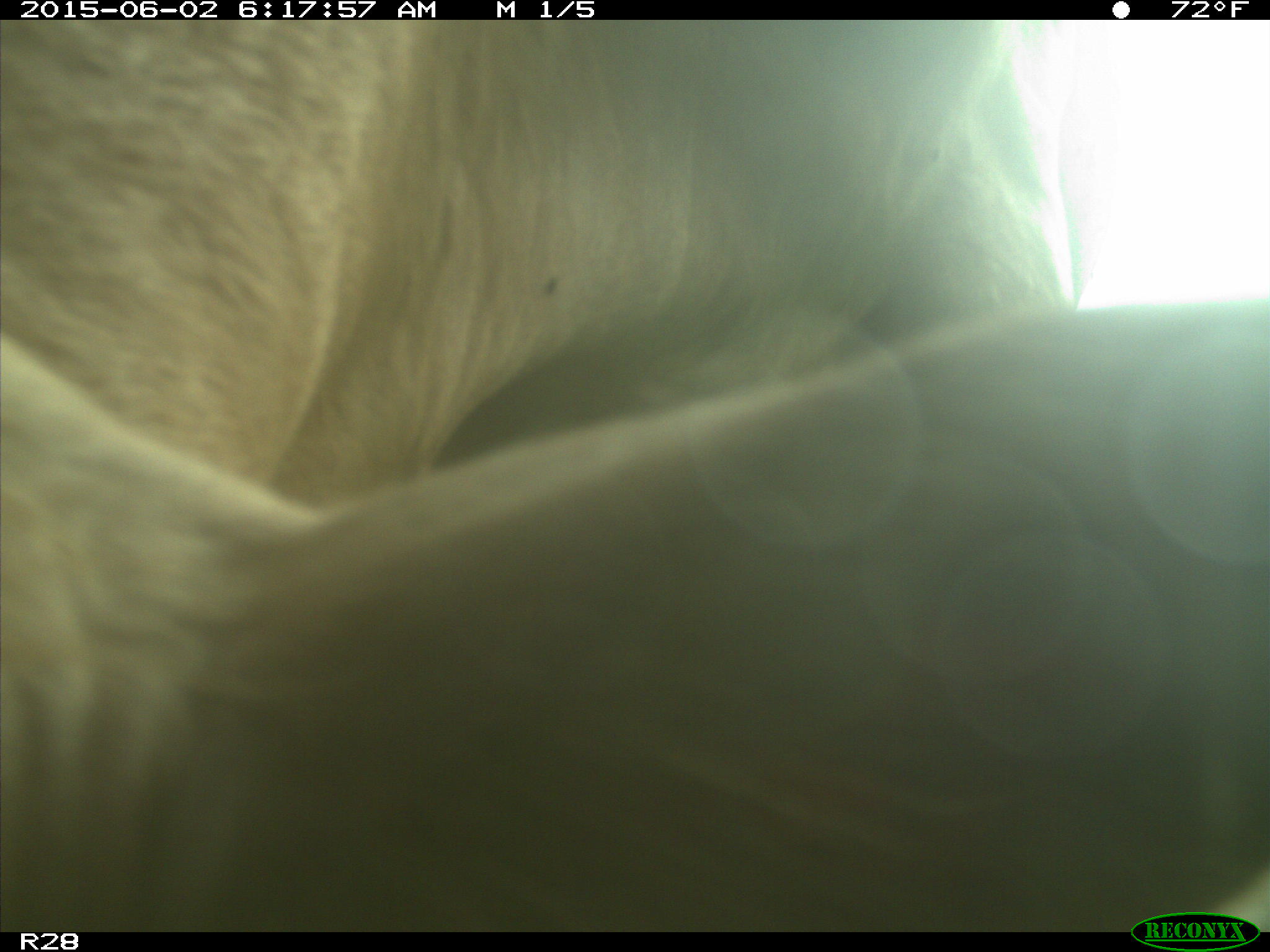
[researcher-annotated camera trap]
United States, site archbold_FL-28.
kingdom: Animalia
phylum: Chordata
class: Mammalia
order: Artiodactyla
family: Bovidae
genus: Bos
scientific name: Bos taurus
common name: domestic cow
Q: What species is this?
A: Bos taurus (domestic cow).